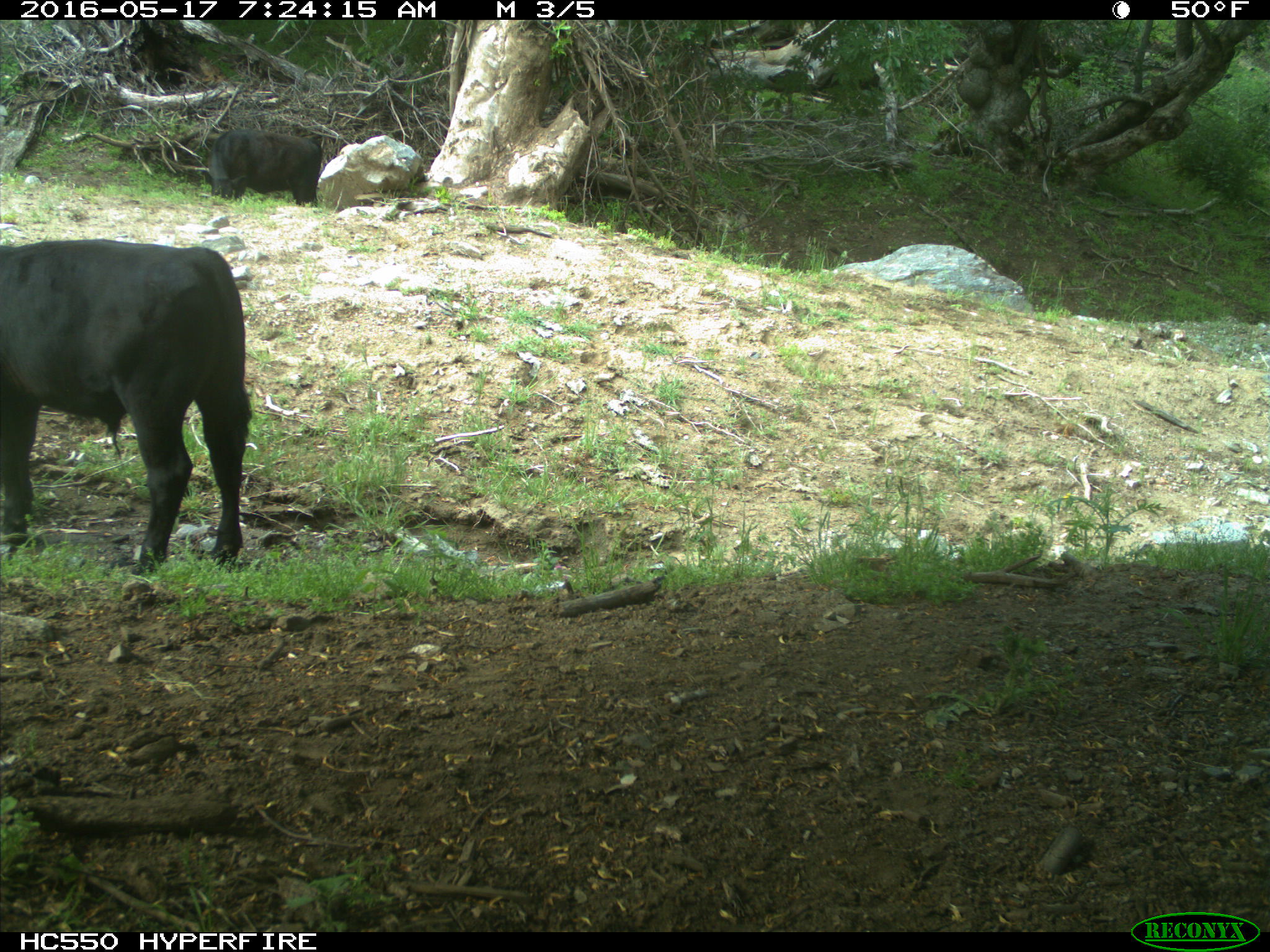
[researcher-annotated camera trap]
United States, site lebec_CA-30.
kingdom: Animalia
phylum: Chordata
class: Mammalia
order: Artiodactyla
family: Bovidae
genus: Bos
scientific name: Bos taurus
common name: domestic cow